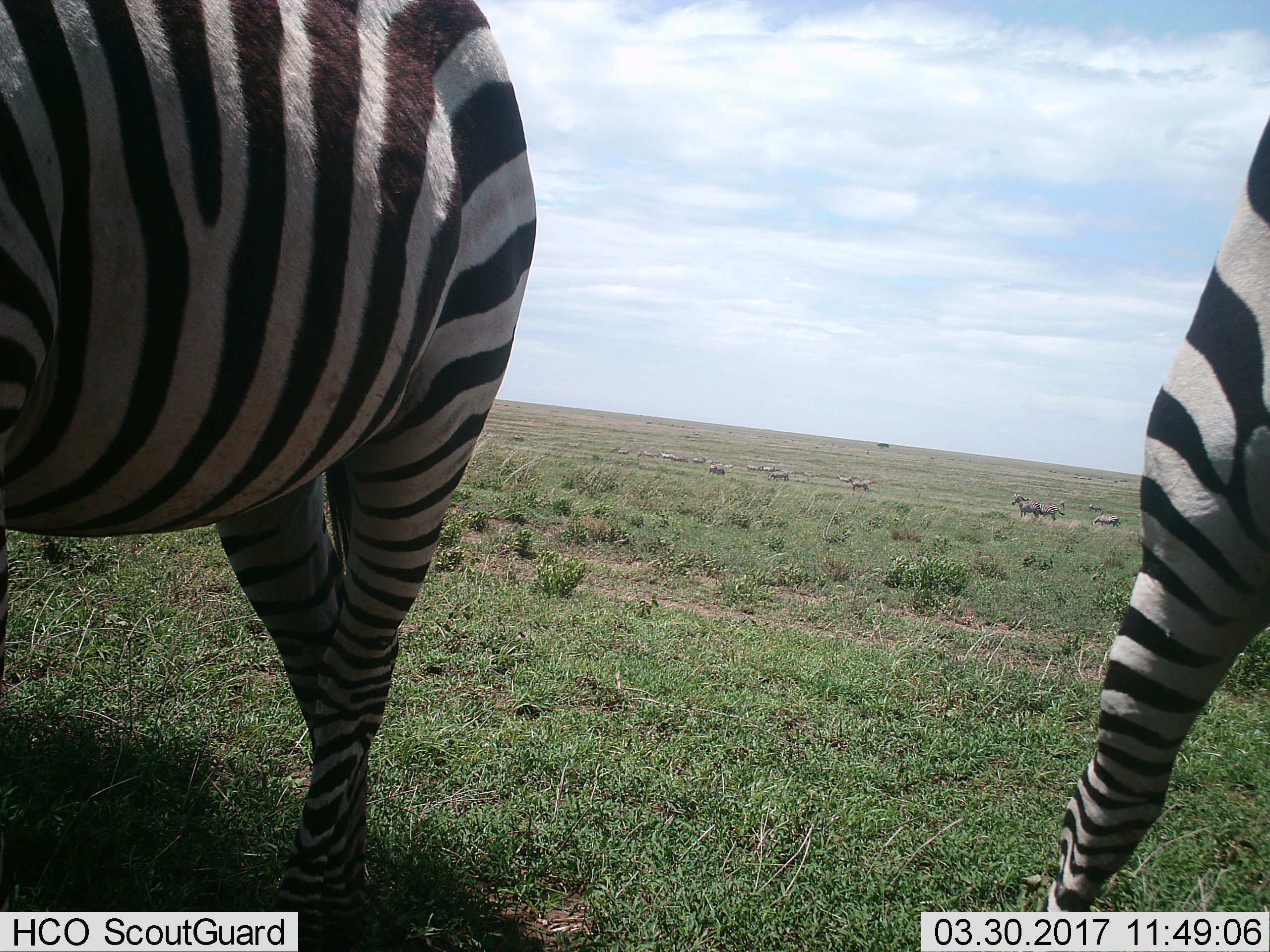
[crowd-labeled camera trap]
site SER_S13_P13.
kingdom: Animalia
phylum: Chordata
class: Mammalia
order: Perissodactyla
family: Equidae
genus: Equus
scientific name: Equus quagga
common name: plains zebra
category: zebraplains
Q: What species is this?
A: Zebraplains (plains zebra) (Equus quagga).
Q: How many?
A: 11-50.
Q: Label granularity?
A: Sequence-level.